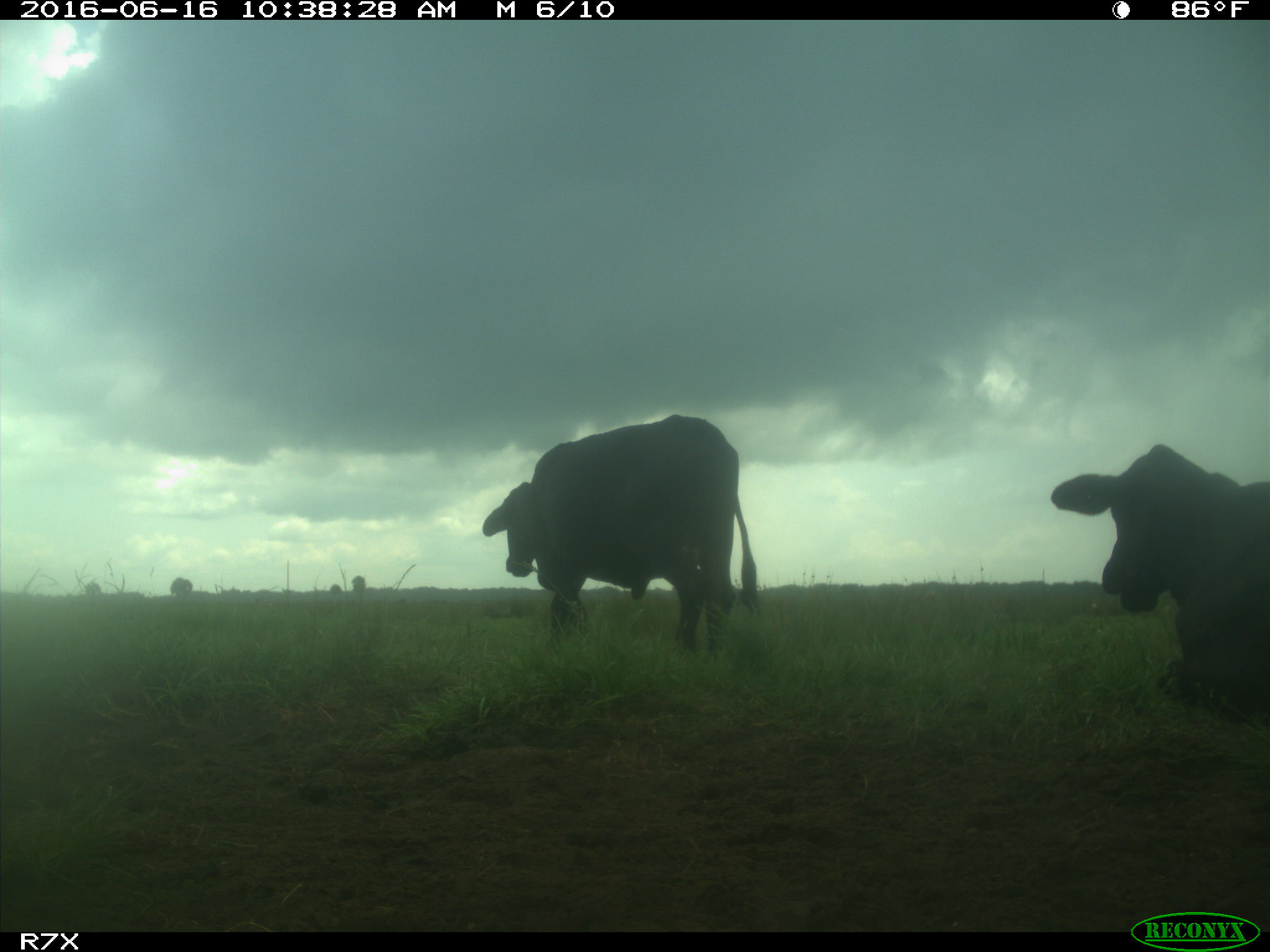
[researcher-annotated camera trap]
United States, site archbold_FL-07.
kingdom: Animalia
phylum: Chordata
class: Mammalia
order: Artiodactyla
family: Bovidae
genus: Bos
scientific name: Bos taurus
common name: domestic cow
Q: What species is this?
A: Bos taurus (domestic cow).